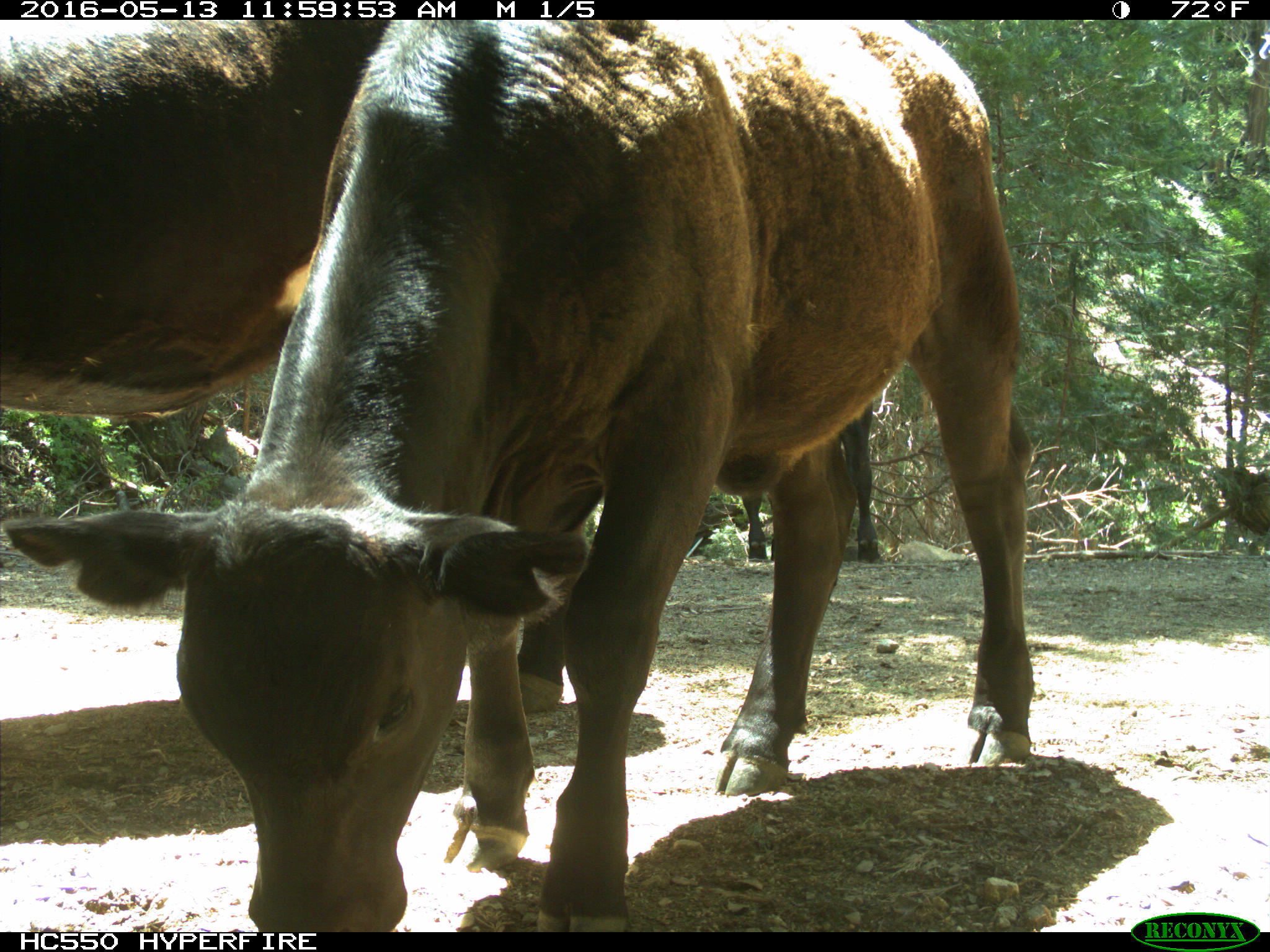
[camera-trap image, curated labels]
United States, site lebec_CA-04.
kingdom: Animalia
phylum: Chordata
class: Mammalia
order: Artiodactyla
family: Bovidae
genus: Bos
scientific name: Bos taurus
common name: domestic cow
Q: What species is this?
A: Bos taurus (domestic cow).